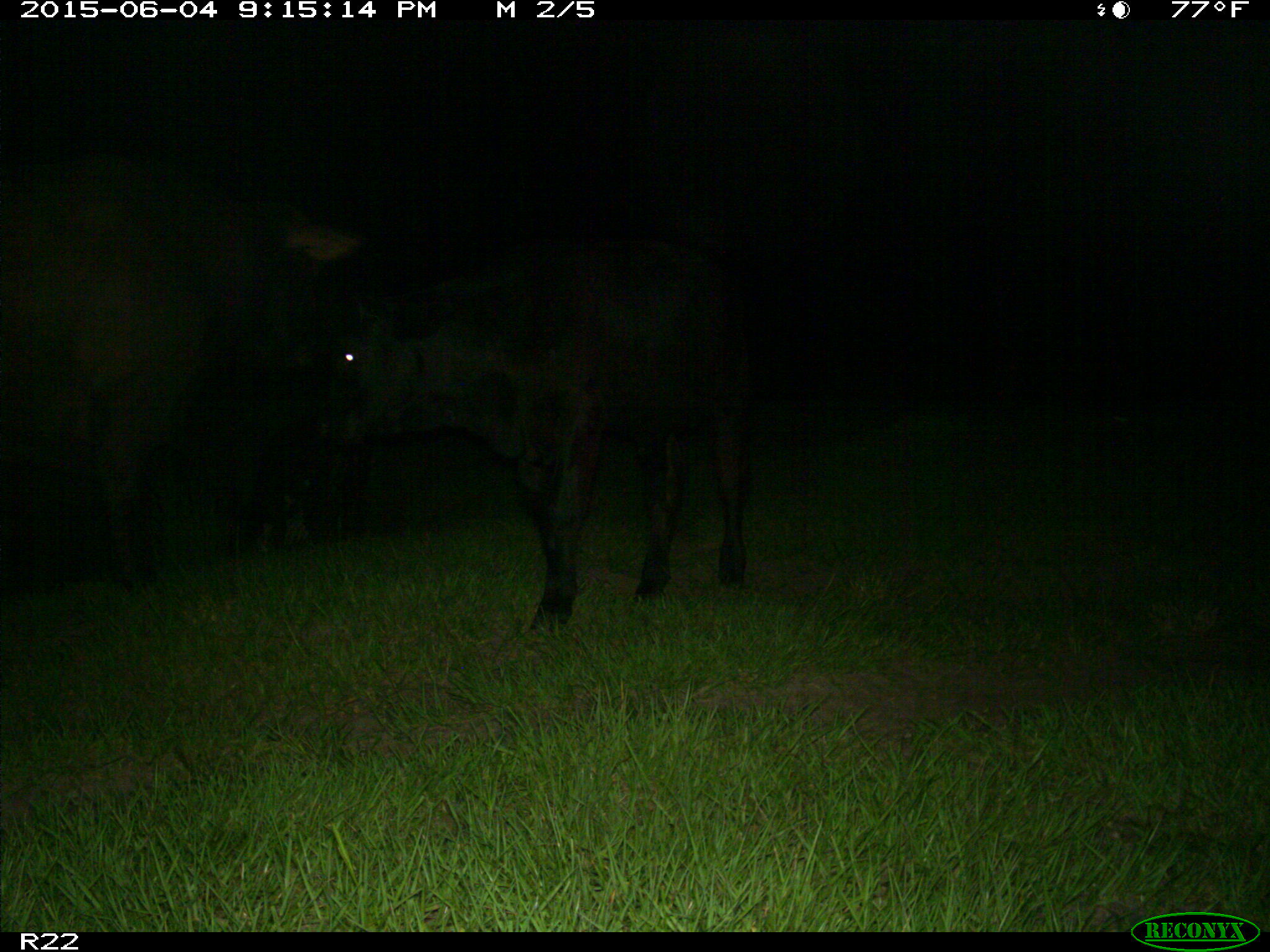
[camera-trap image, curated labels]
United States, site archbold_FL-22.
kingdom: Animalia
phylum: Chordata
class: Mammalia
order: Artiodactyla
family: Bovidae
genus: Bos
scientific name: Bos taurus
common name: domestic cow